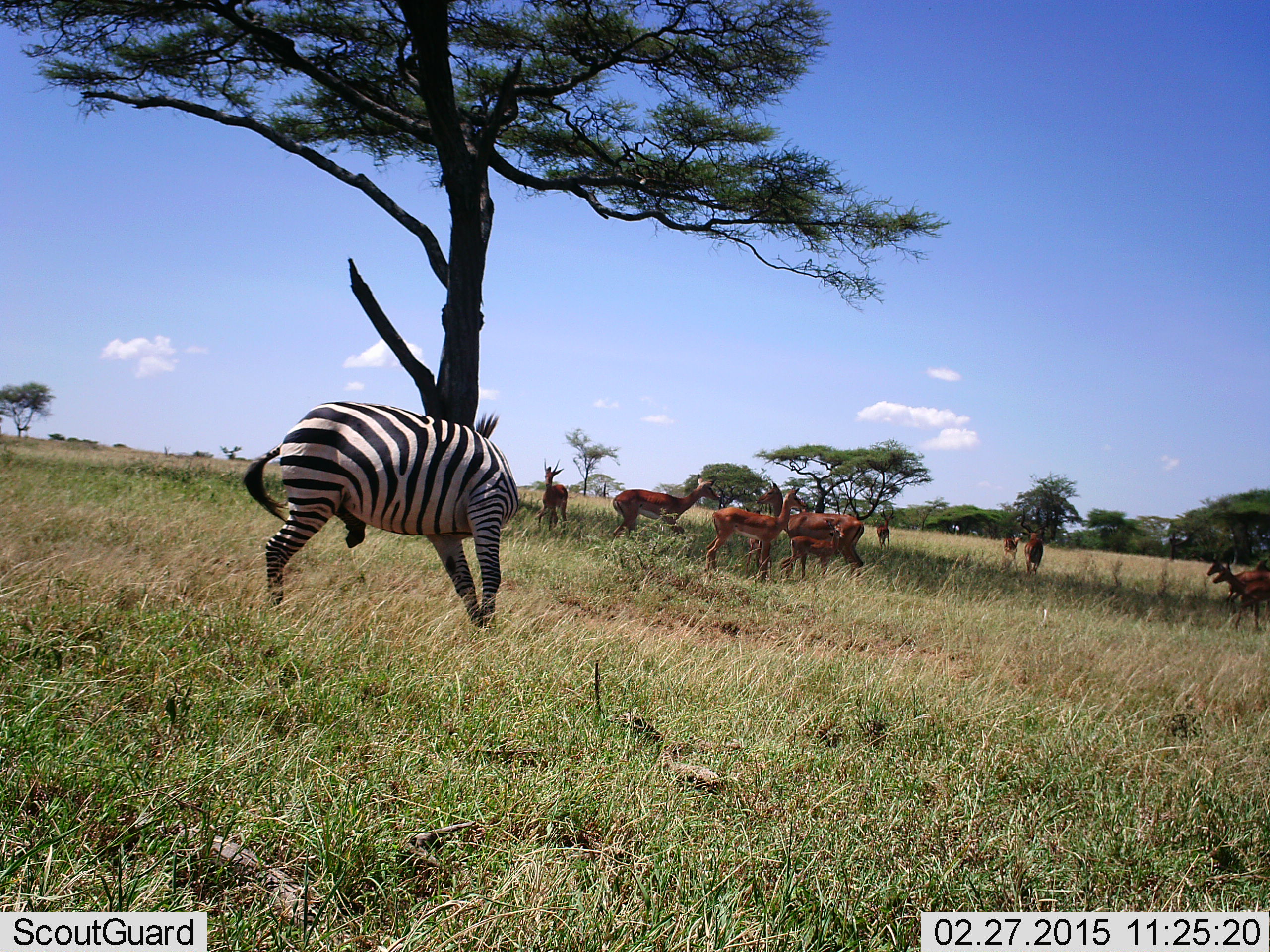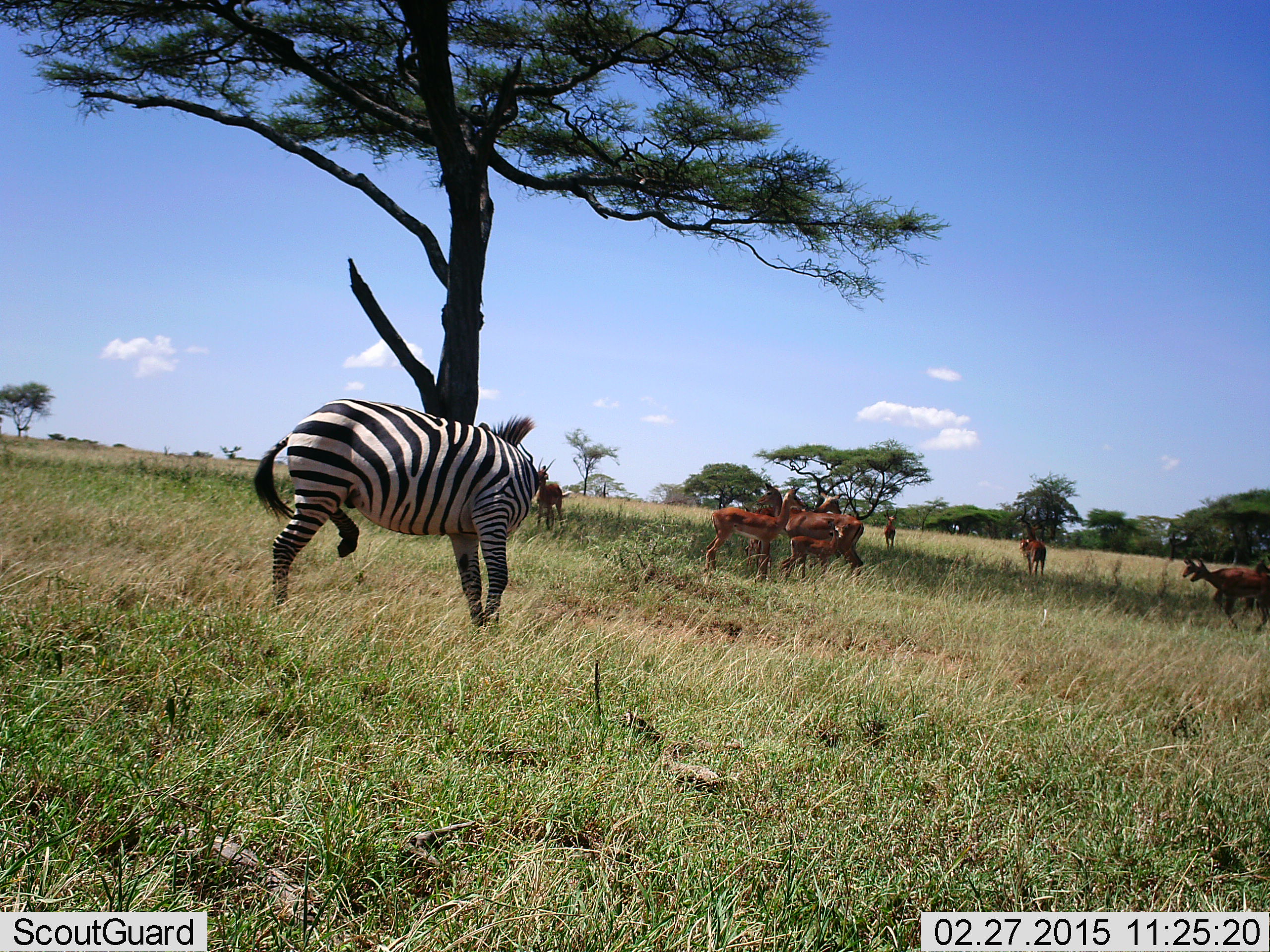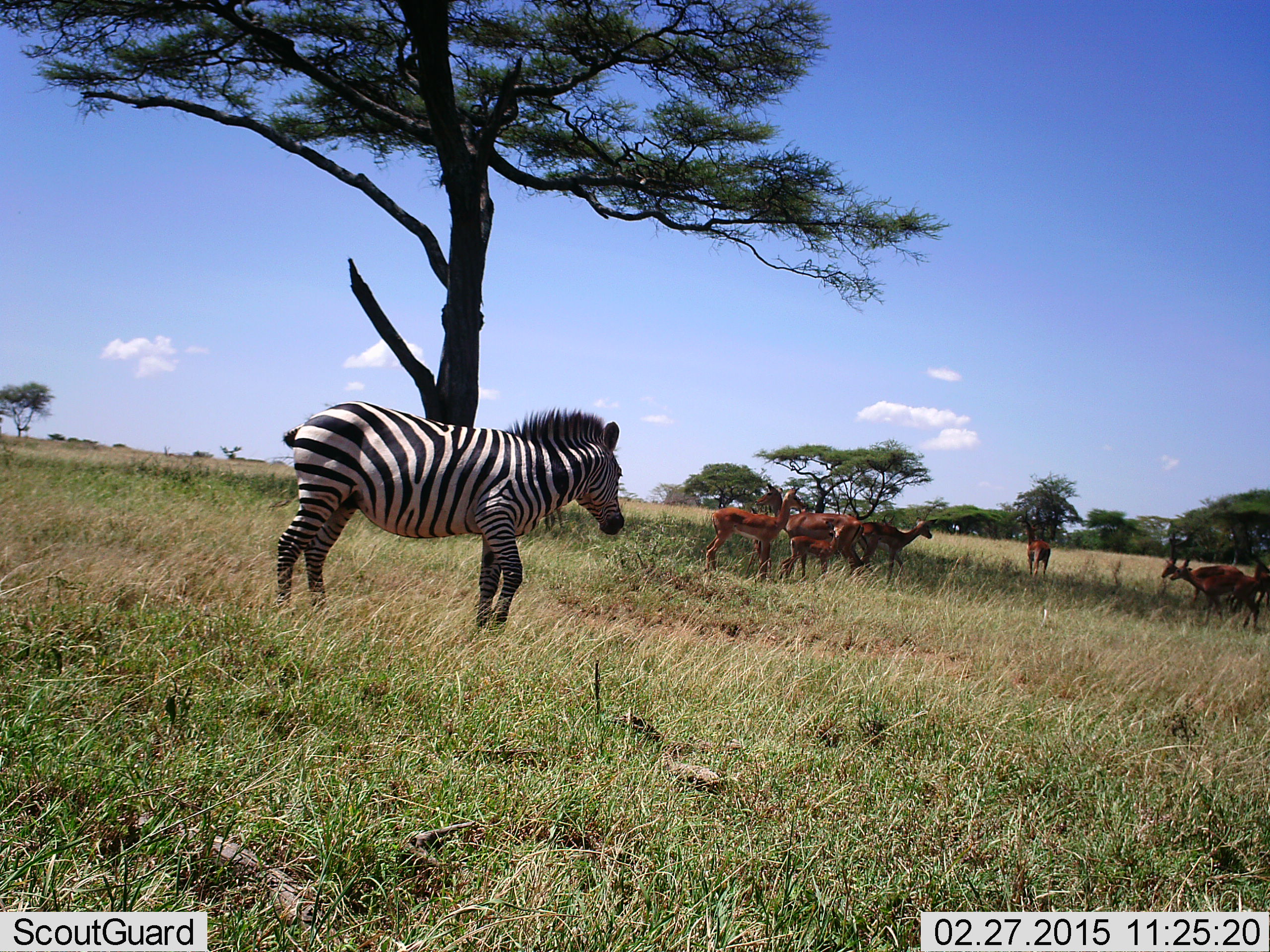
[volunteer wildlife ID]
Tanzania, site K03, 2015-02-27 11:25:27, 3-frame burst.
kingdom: Animalia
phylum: Chordata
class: Mammalia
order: Artiodactyla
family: Bovidae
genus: Aepyceros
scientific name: Aepyceros melampus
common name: impala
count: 10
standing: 100%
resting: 14%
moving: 71%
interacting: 14%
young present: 14%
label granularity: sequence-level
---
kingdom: Animalia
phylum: Chordata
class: Mammalia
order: Perissodactyla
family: Equidae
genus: Equus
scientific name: Equus quagga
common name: plains zebra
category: zebra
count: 1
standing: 83%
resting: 0%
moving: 21%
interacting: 0%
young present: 0%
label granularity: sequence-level